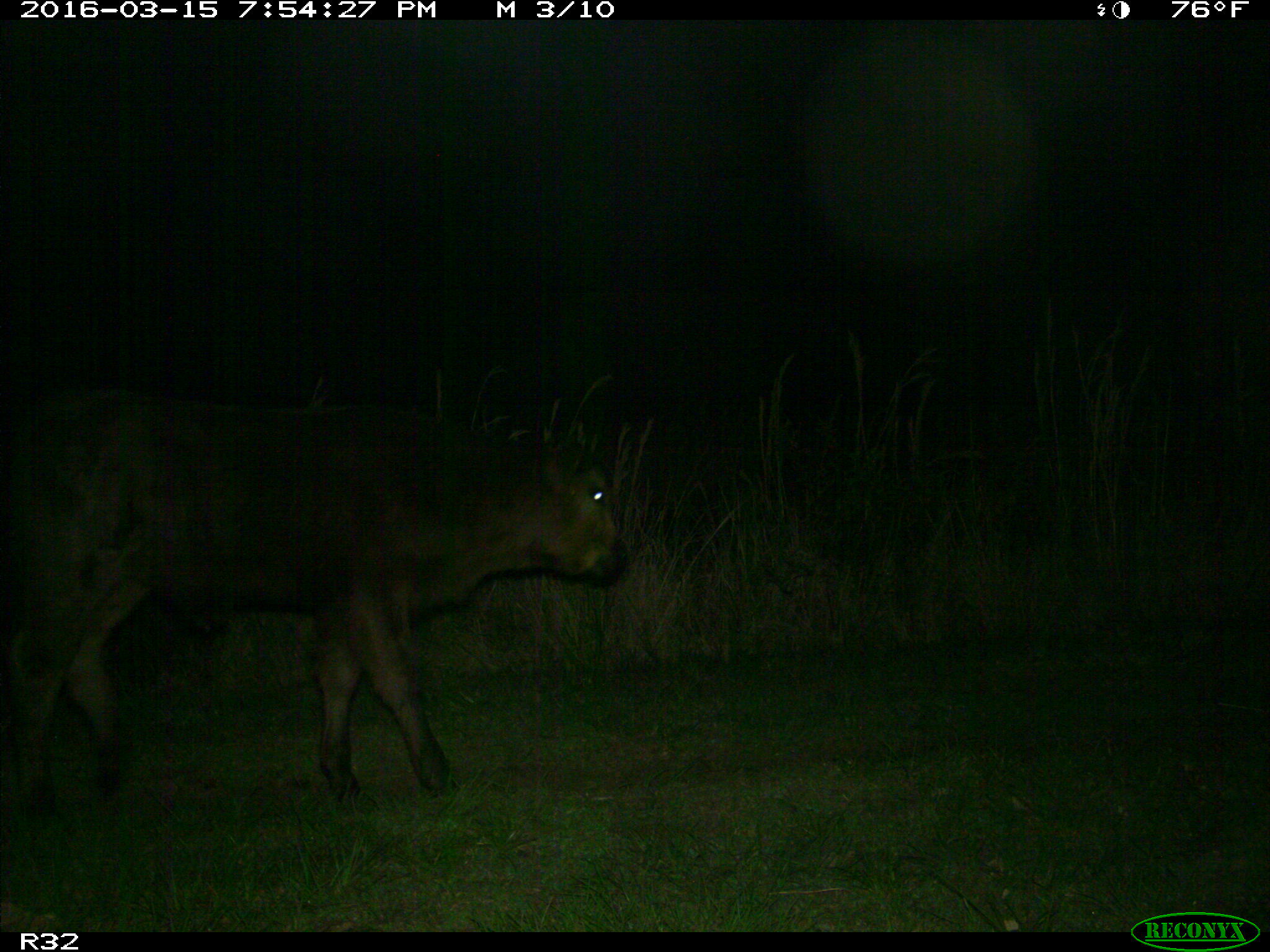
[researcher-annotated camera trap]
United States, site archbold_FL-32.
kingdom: Animalia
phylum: Chordata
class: Mammalia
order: Artiodactyla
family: Bovidae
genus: Bos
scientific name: Bos taurus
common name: domestic cow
Bos taurus (domestic cow).